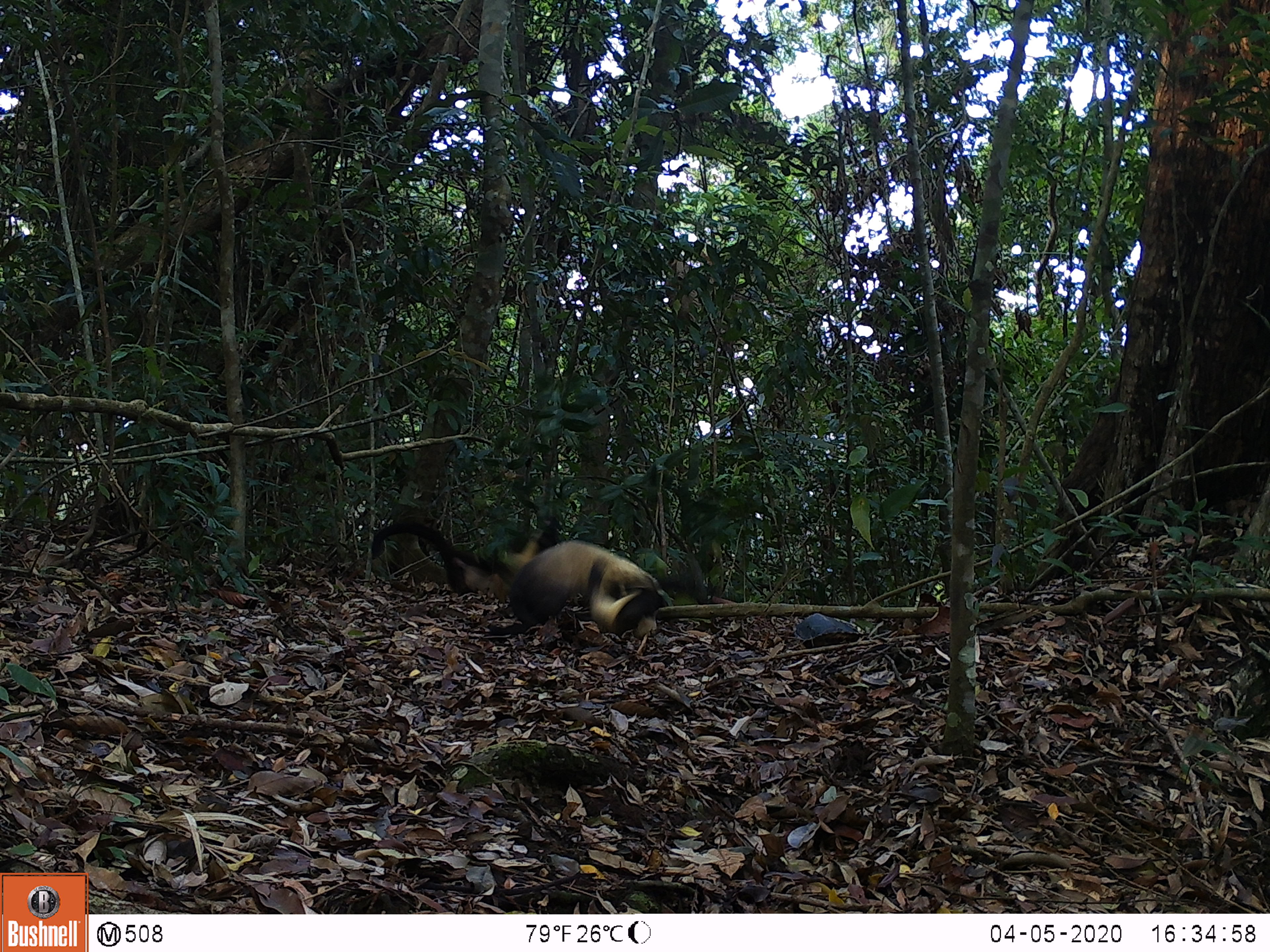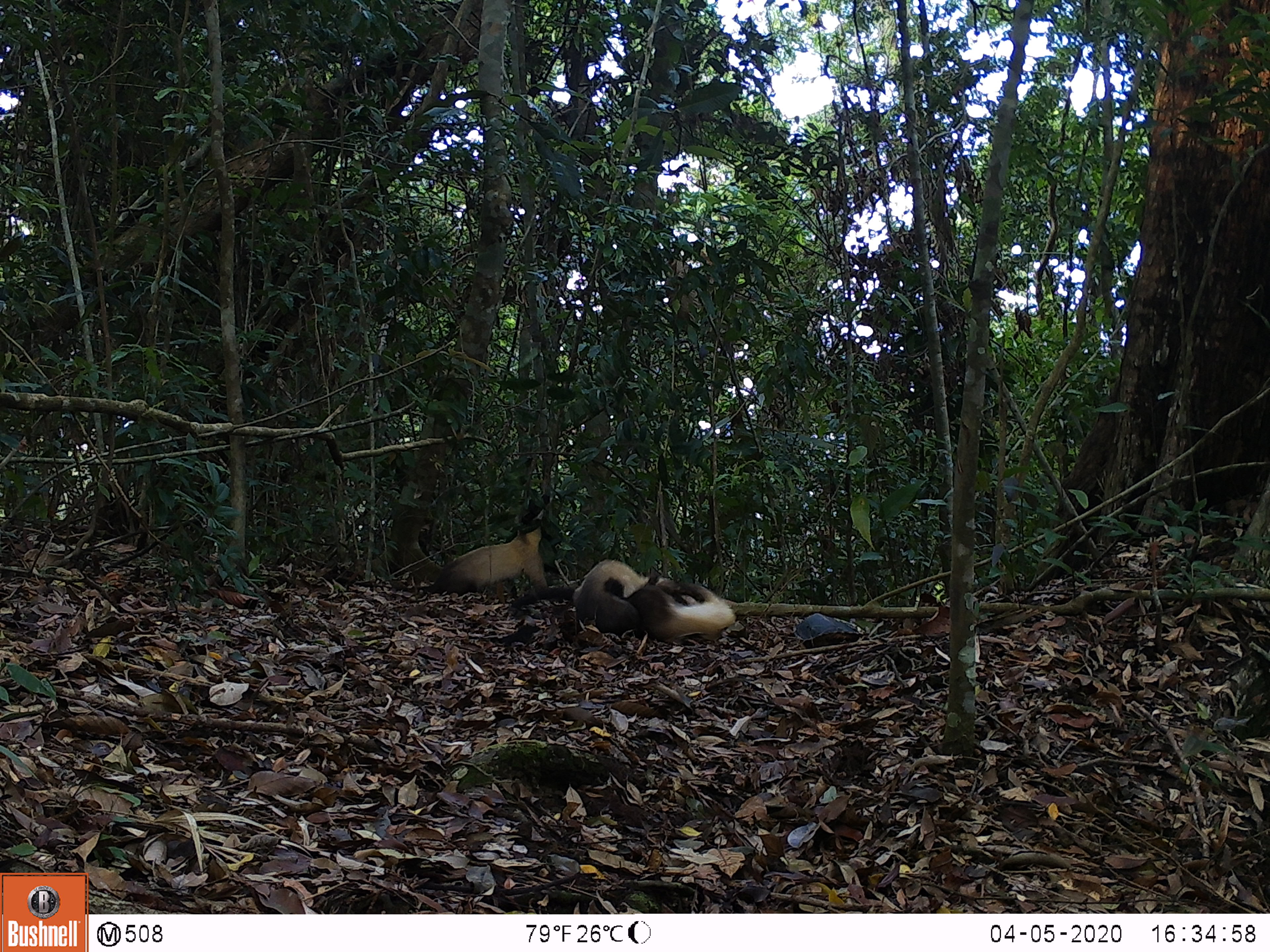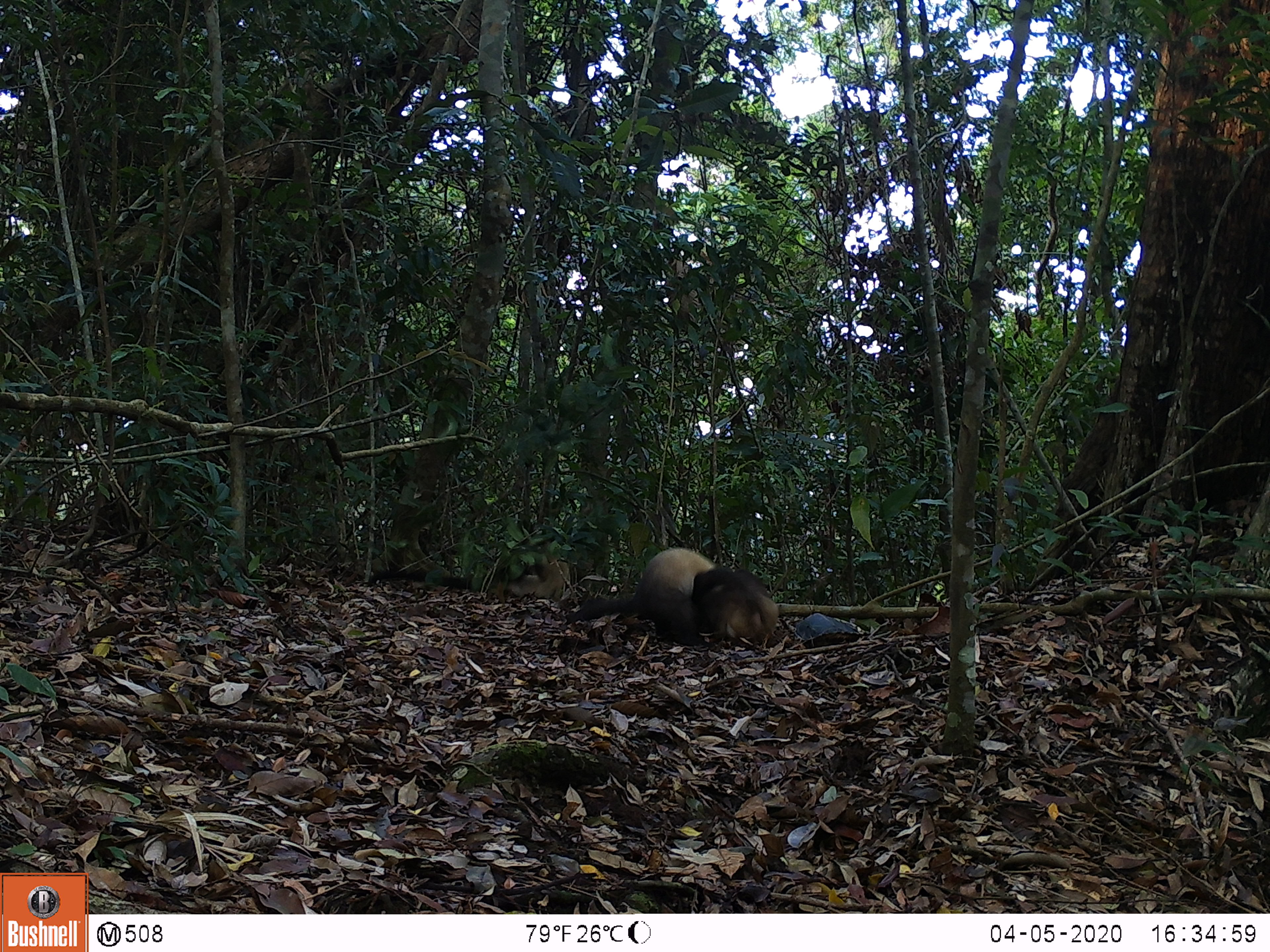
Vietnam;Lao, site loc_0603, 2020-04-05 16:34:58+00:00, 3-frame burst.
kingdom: Animalia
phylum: Chordata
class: Mammalia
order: Carnivora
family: Mustelidae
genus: Martes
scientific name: Martes flavigula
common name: yellow-throated marten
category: yellow throated marten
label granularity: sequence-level